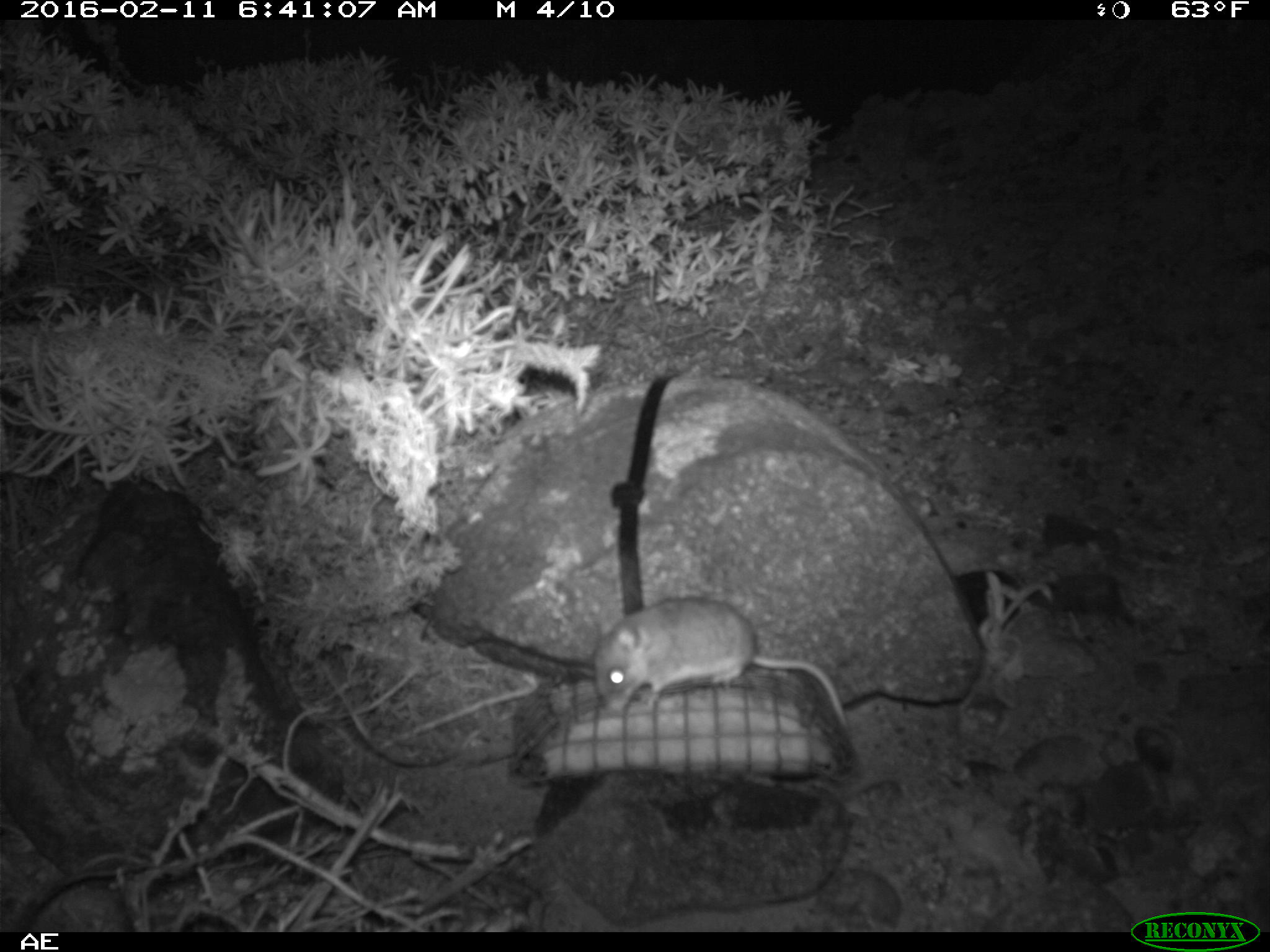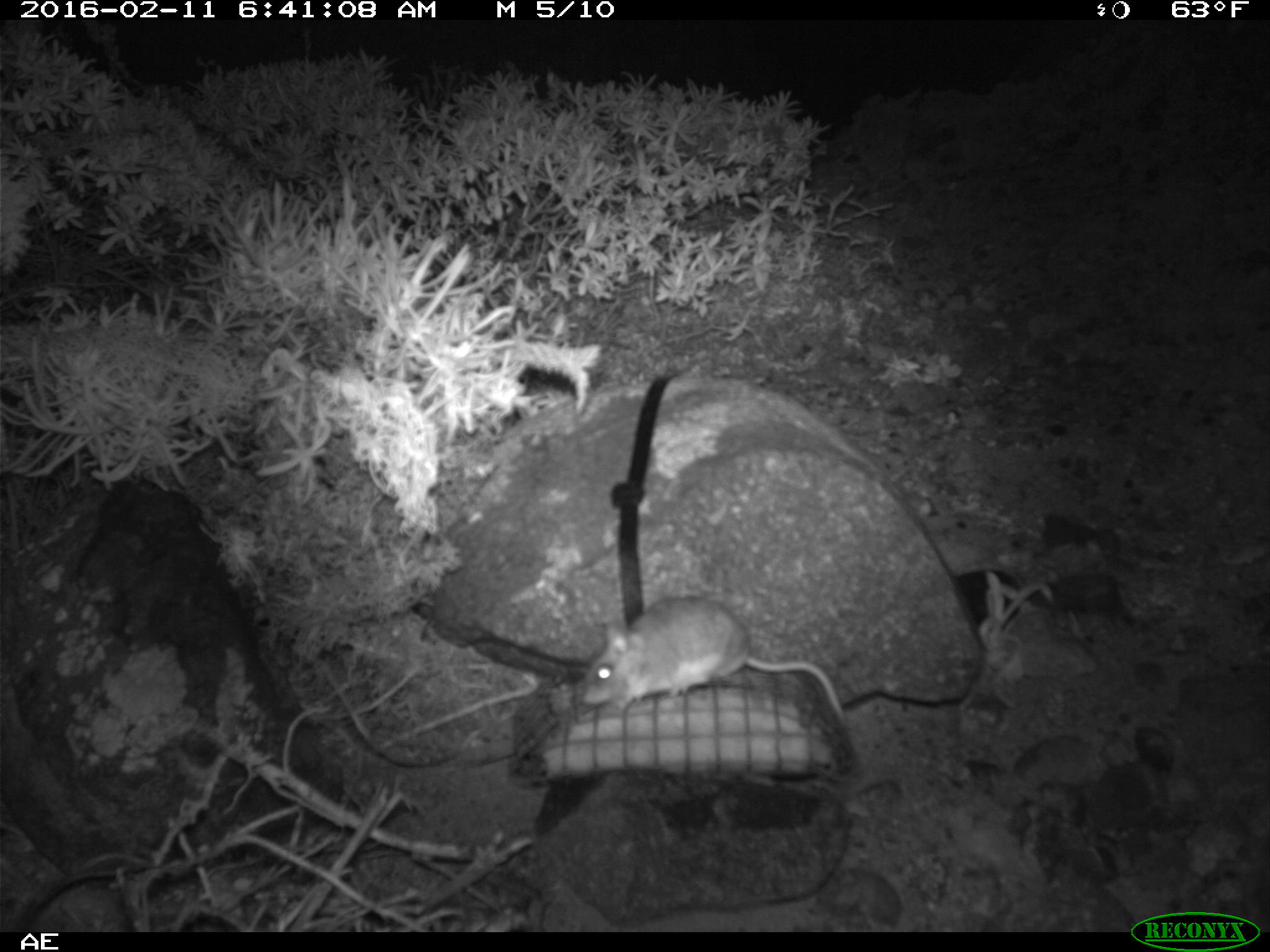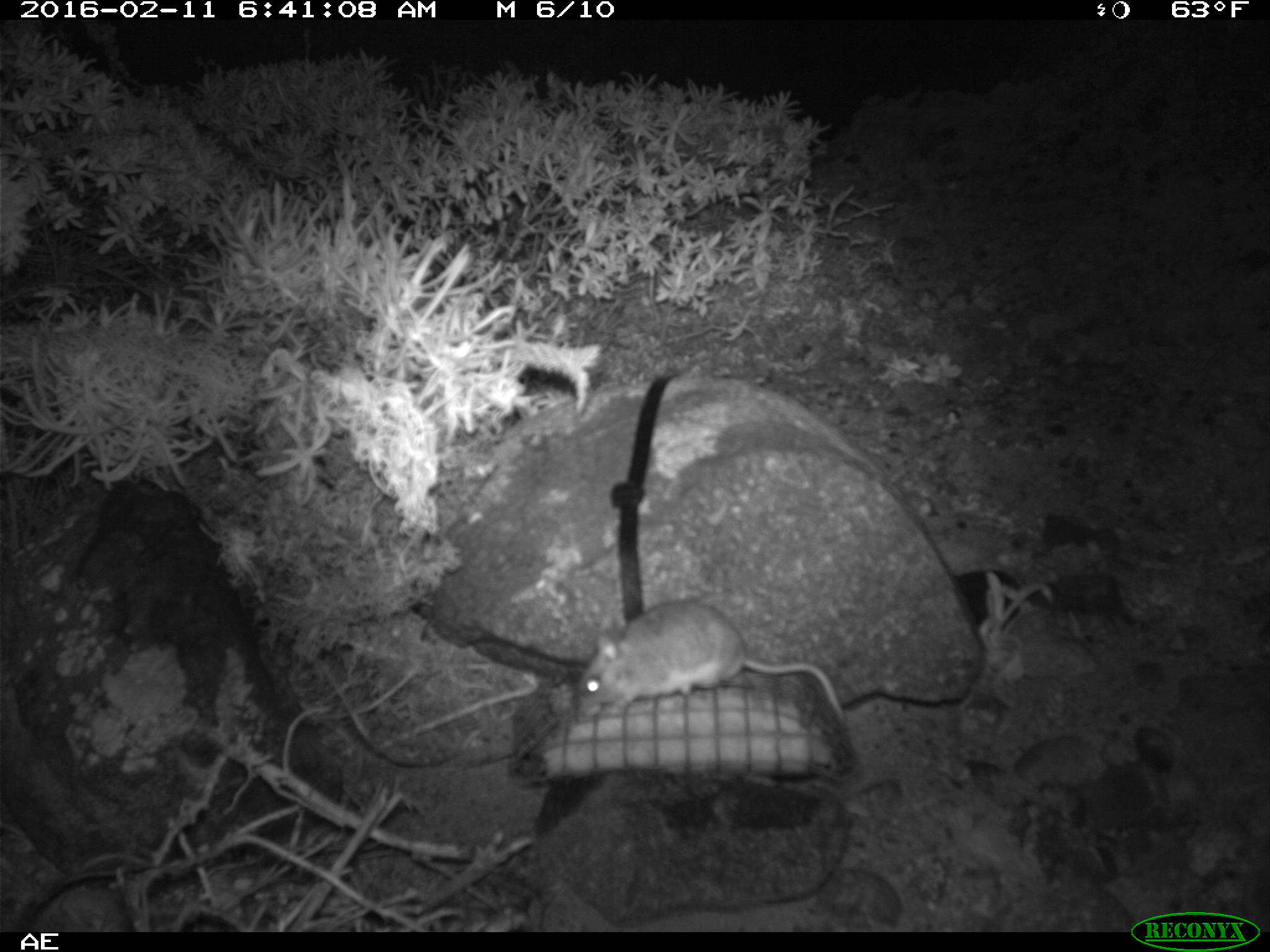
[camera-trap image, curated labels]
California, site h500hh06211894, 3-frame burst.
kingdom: Animalia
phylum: Chordata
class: Mammalia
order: Rodentia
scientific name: Rodentia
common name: rodent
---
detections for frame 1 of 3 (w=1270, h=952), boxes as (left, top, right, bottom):
rodent: (593, 595, 847, 727)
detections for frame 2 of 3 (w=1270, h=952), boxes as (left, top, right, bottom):
rodent: (580, 596, 845, 721)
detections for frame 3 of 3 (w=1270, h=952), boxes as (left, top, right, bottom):
rodent: (575, 599, 847, 725)